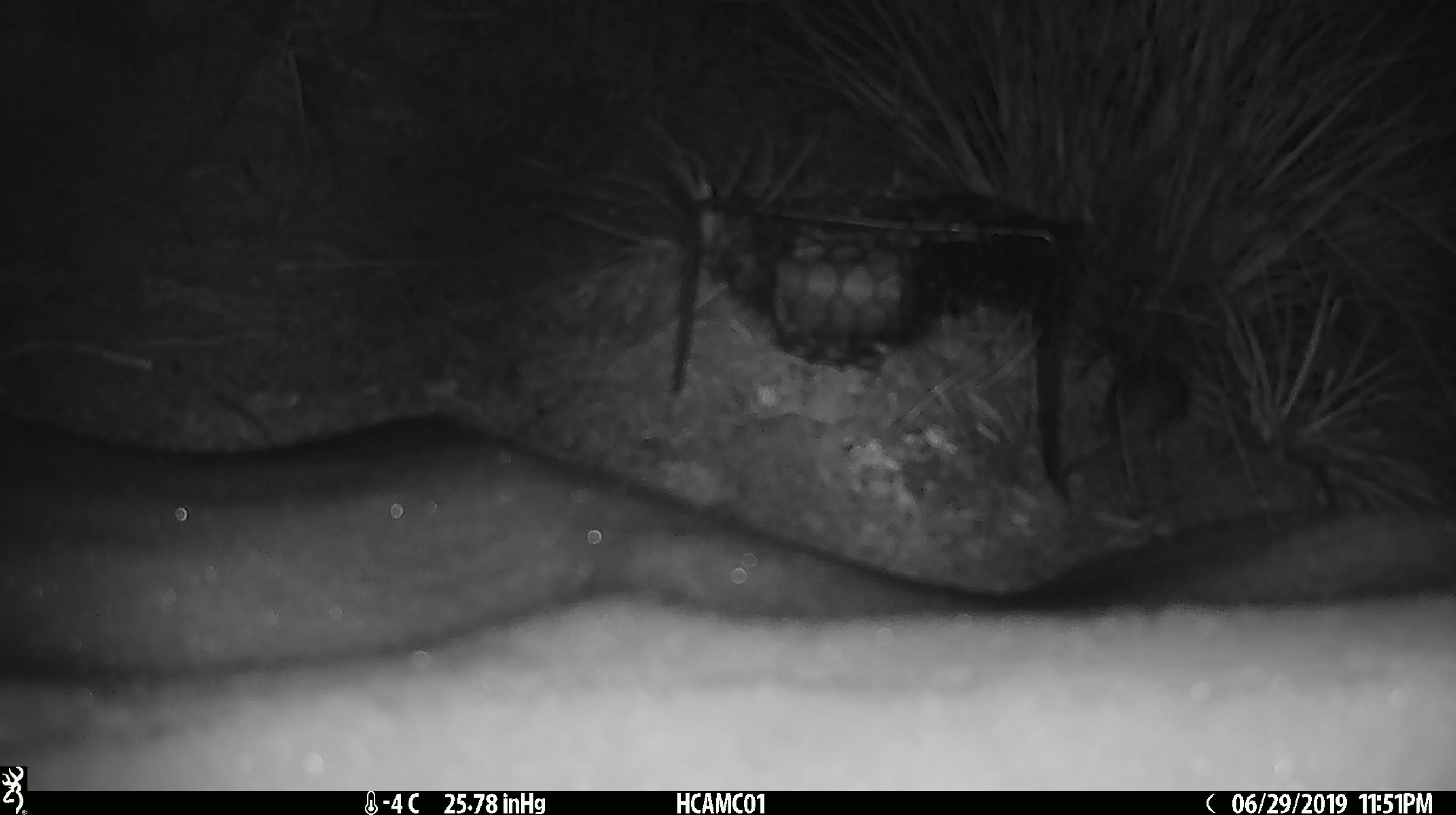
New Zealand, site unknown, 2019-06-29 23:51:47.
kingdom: Animalia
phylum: Chordata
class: Mammalia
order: Rodentia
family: Muridae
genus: Mus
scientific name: Mus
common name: mouse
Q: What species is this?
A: Mouse (Mus).